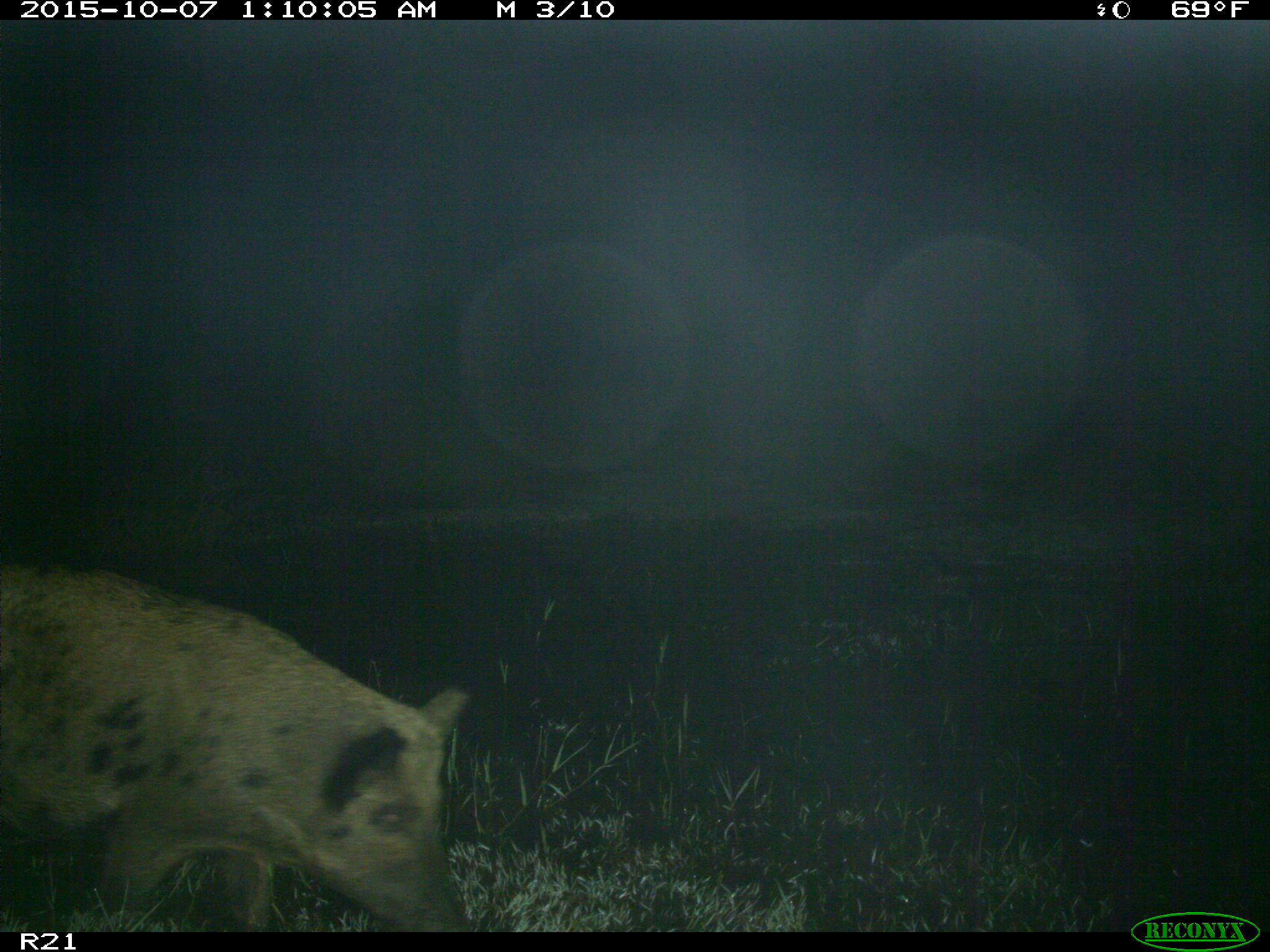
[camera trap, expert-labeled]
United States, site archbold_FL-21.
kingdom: Animalia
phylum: Chordata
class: Mammalia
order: Artiodactyla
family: Suidae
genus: Sus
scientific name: Sus scrofa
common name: wild boar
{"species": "Sus scrofa (wild boar)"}